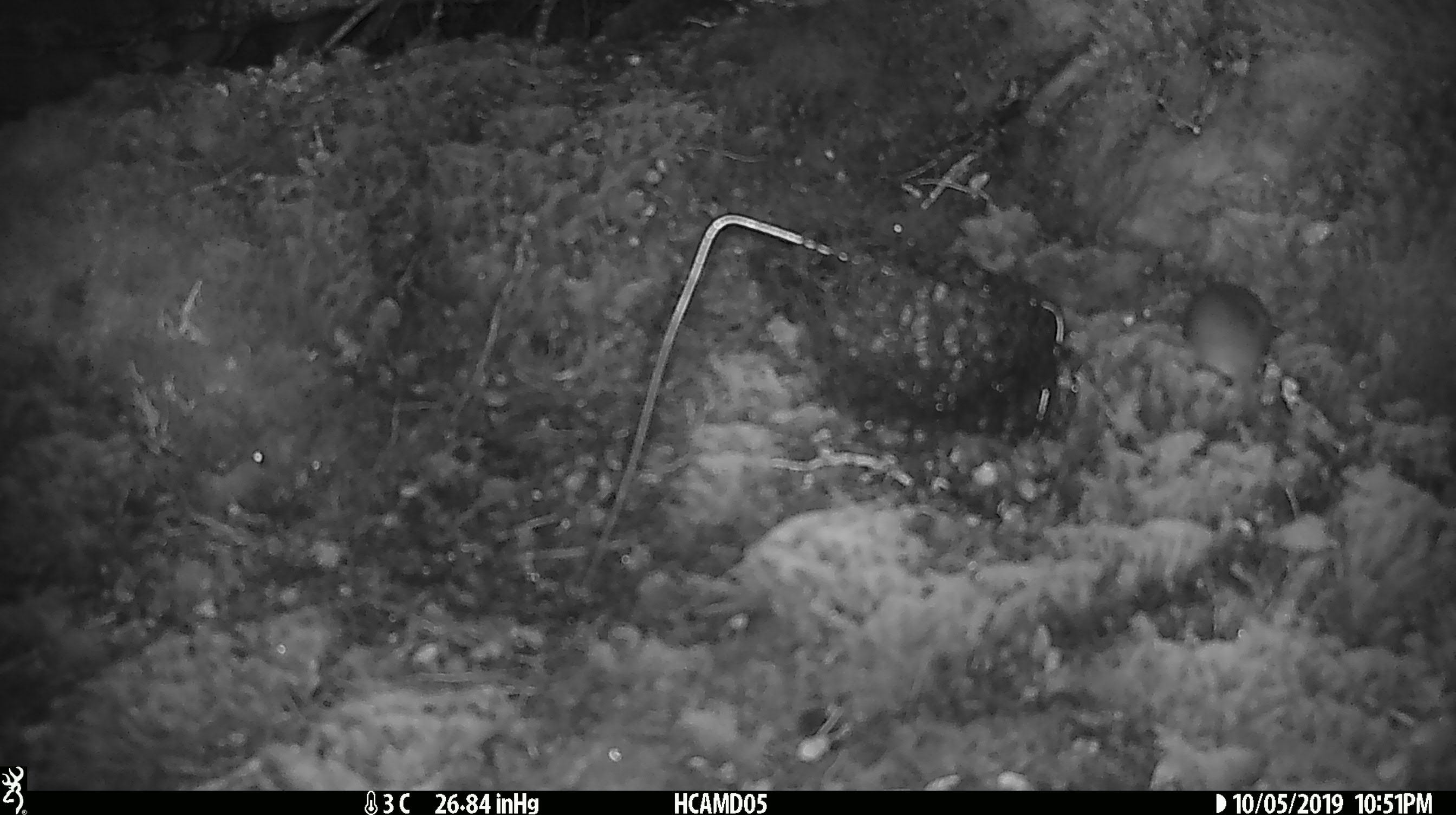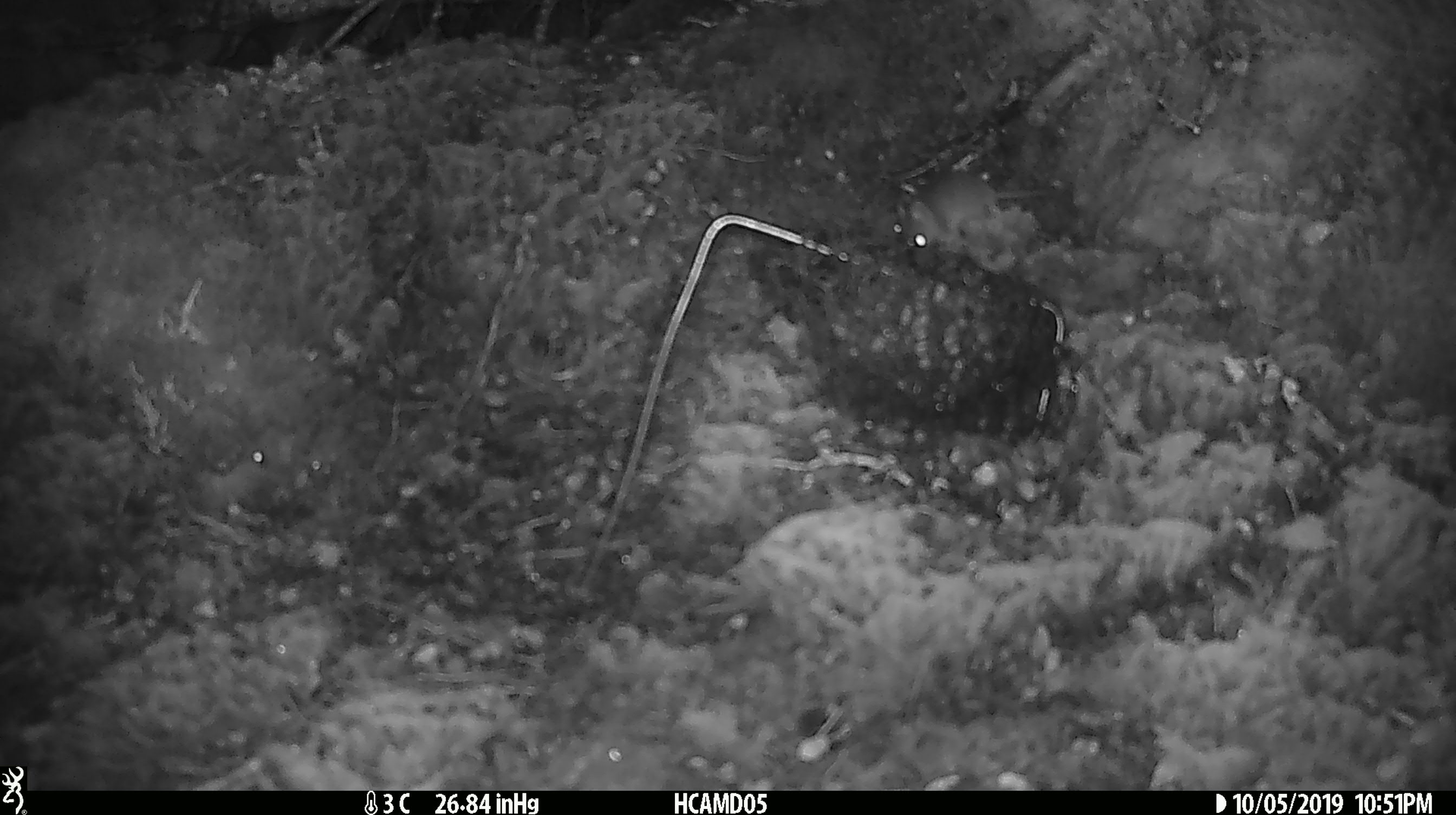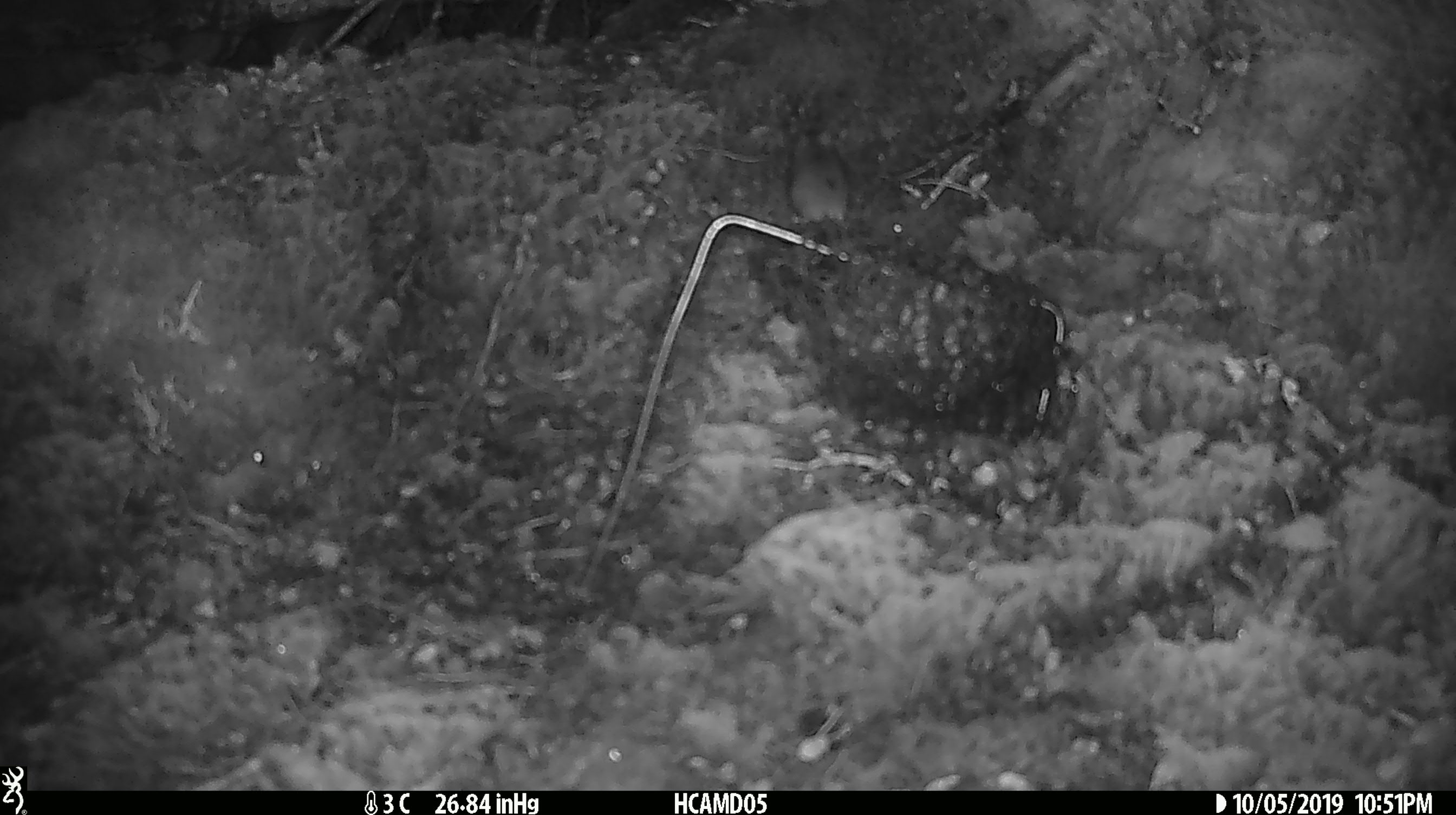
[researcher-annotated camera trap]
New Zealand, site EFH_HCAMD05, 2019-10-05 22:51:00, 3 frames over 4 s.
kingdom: Animalia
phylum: Chordata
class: Mammalia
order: Rodentia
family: Muridae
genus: Mus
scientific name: Mus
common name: mouse